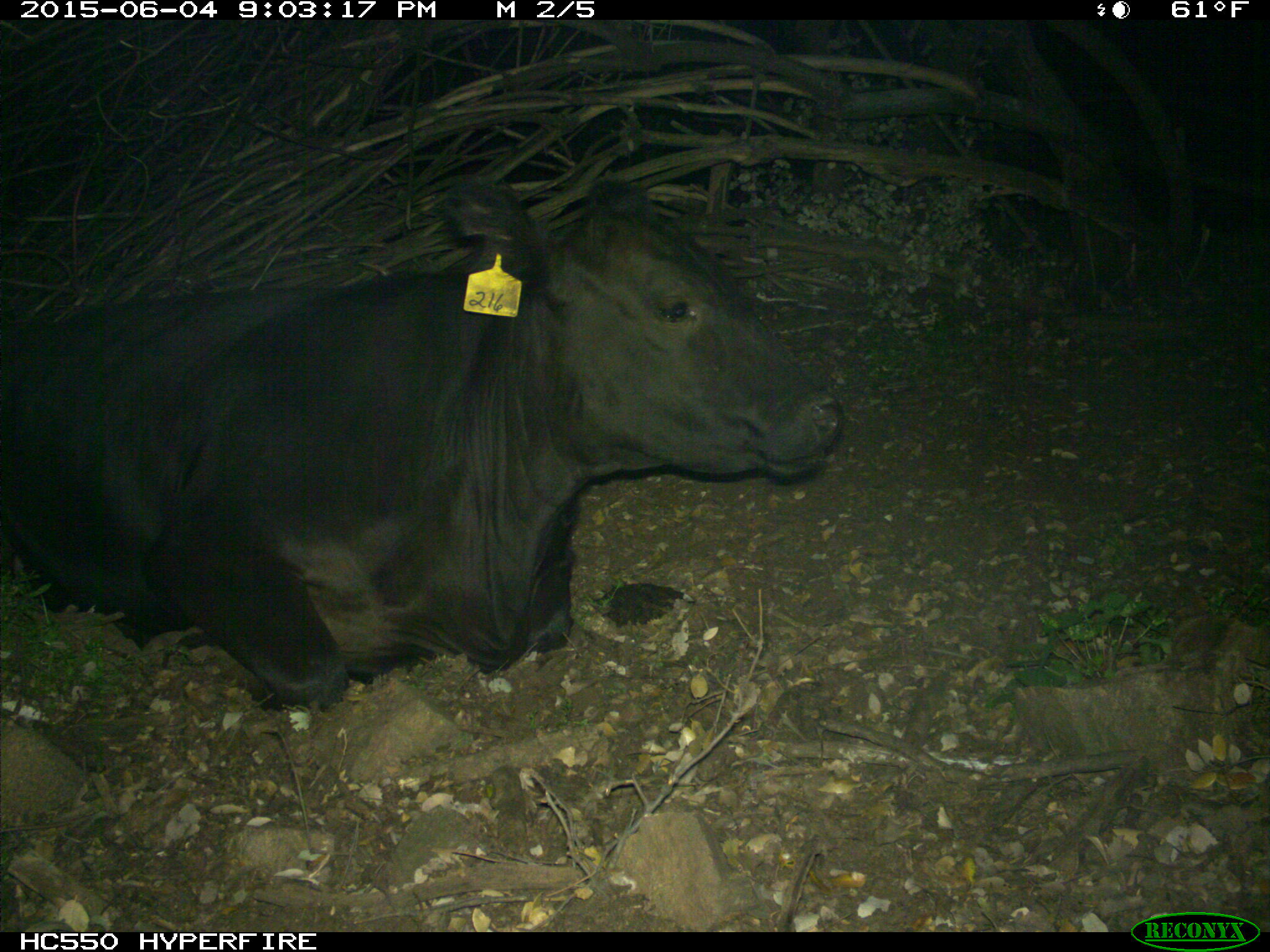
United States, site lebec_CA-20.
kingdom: Animalia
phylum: Chordata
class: Mammalia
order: Artiodactyla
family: Bovidae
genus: Bos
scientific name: Bos taurus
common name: domestic cow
Bos taurus (domestic cow).